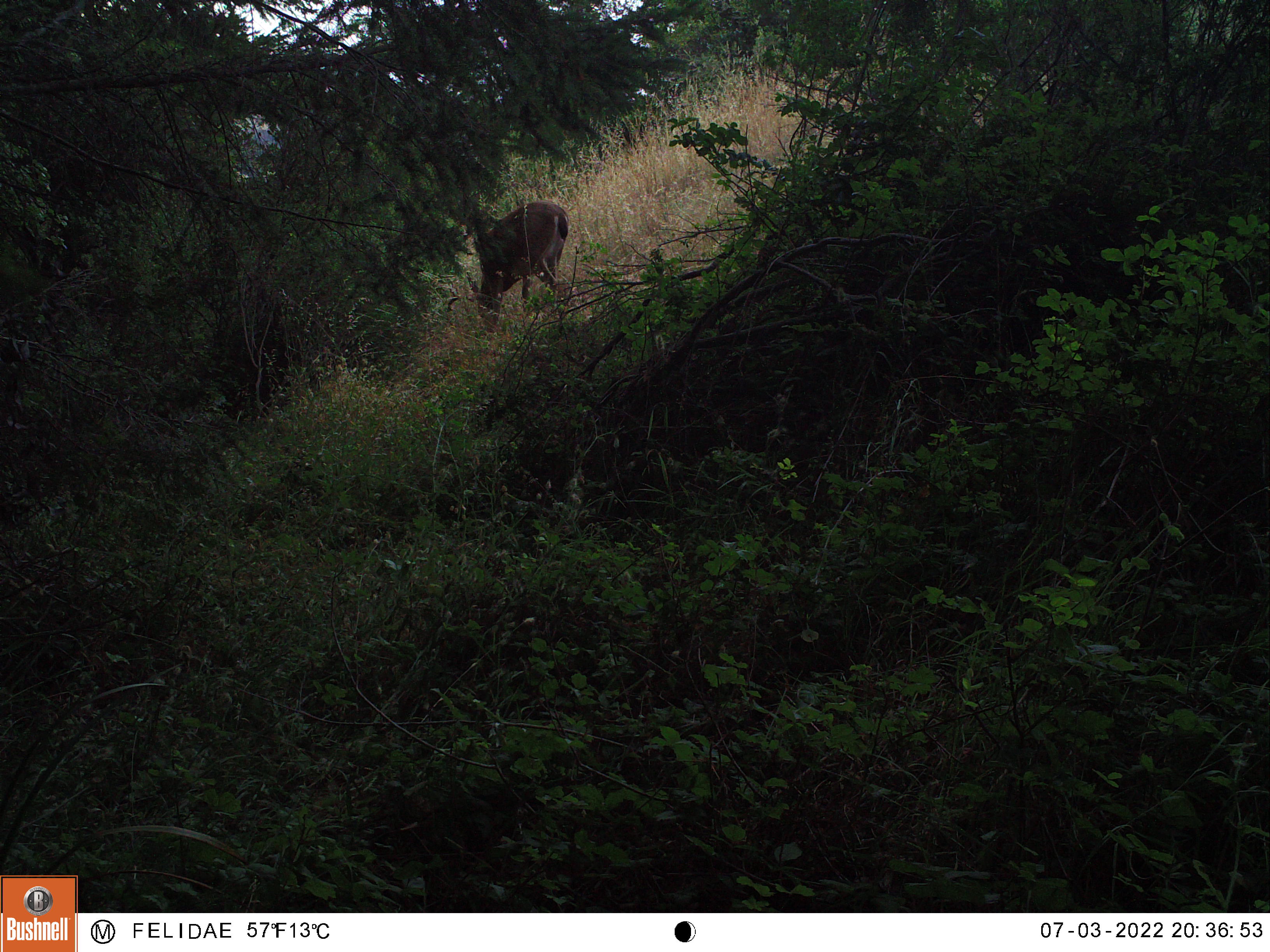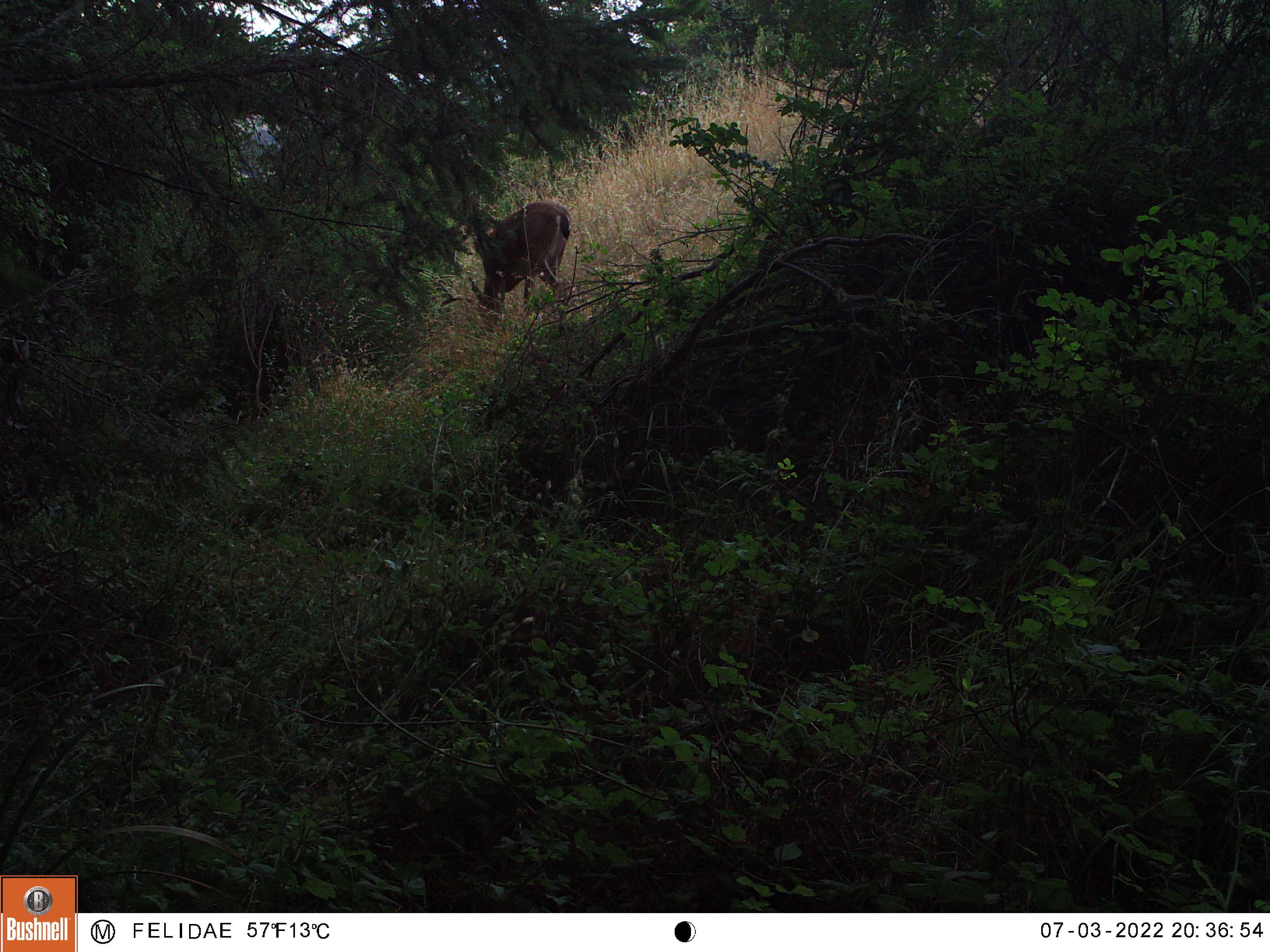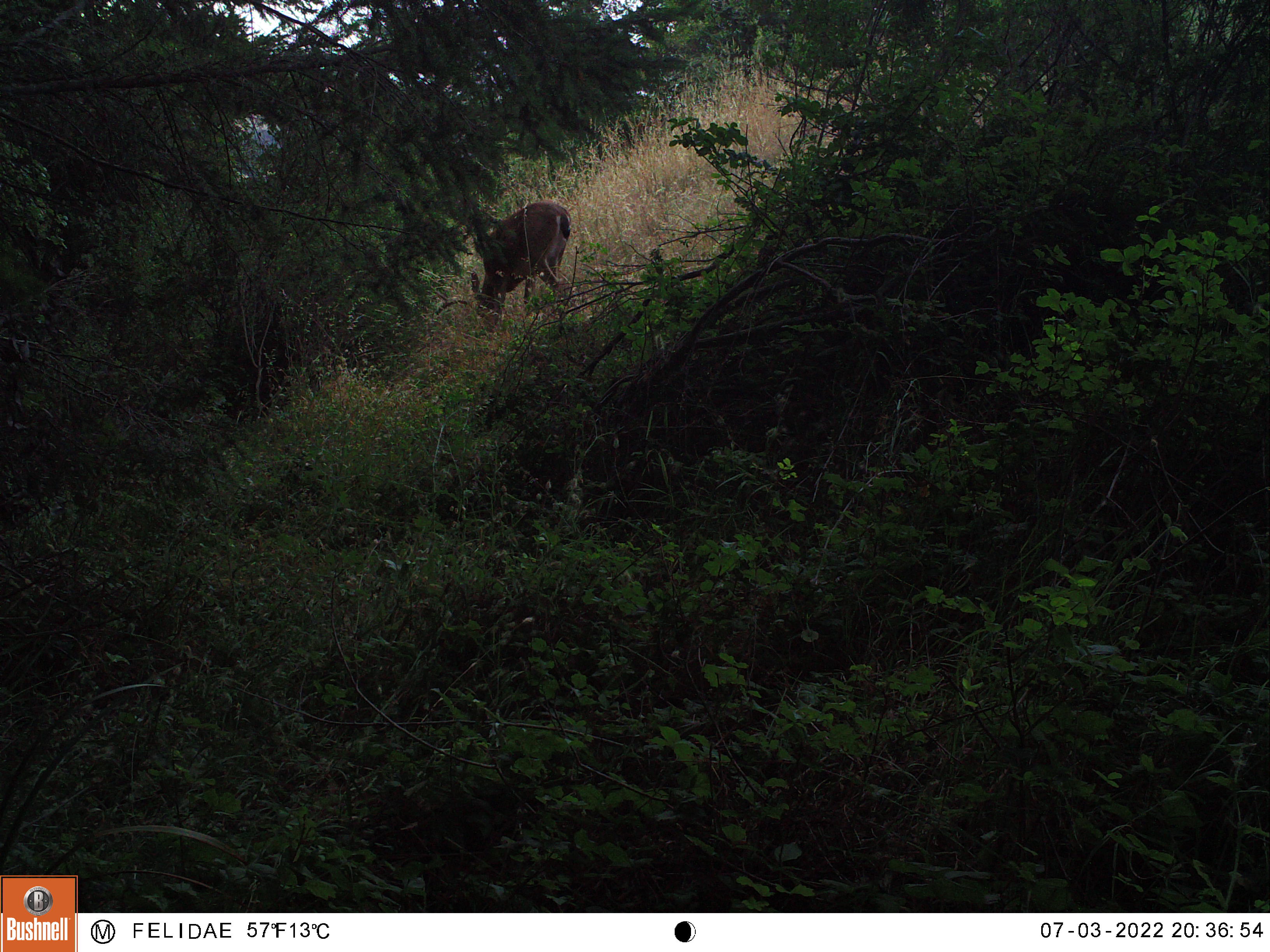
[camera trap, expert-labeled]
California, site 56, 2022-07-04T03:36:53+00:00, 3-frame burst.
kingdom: Animalia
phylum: Chordata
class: Mammalia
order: Artiodactyla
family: Cervidae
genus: Odocoileus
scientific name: Odocoileus hemionus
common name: mule deer